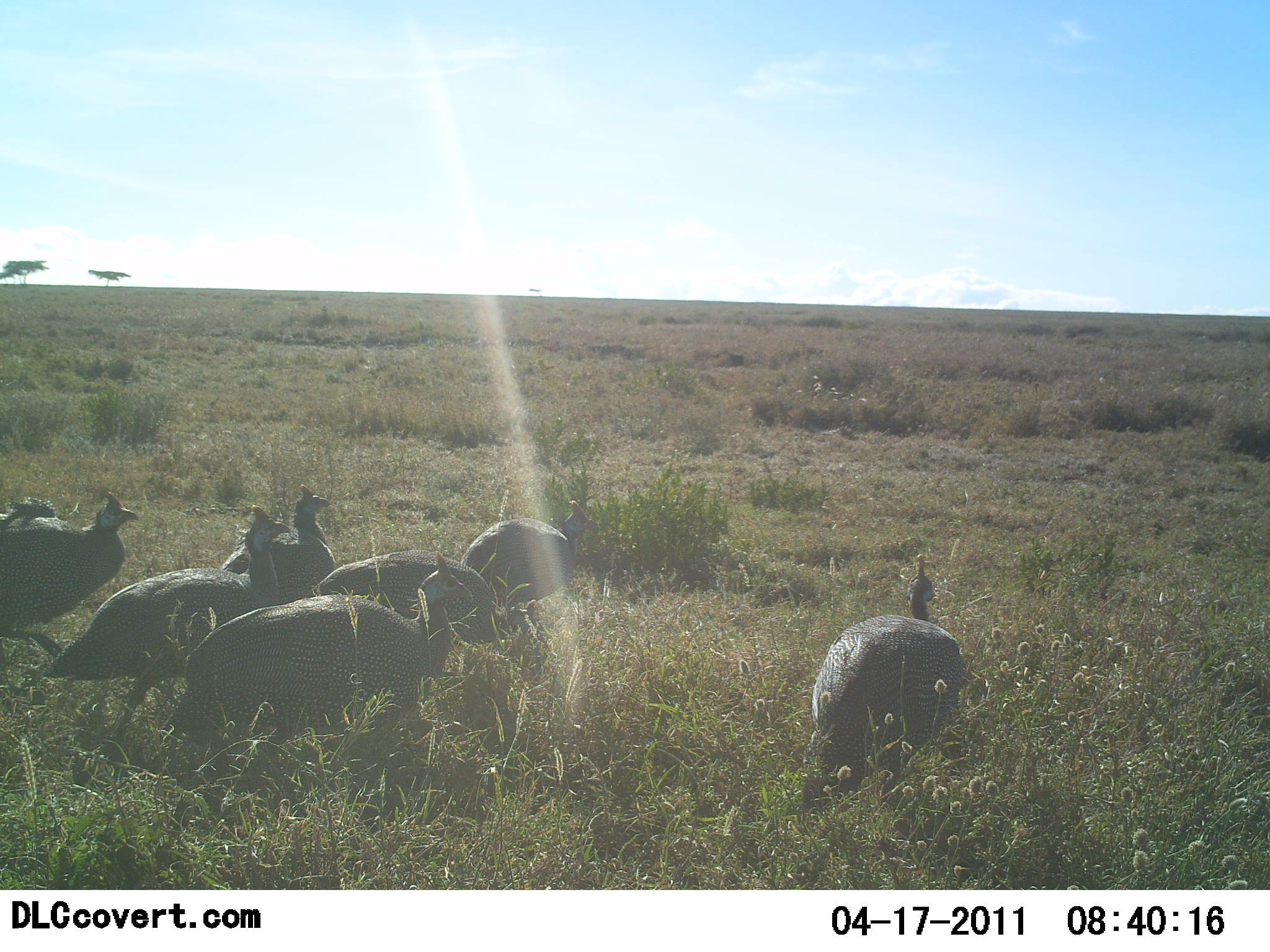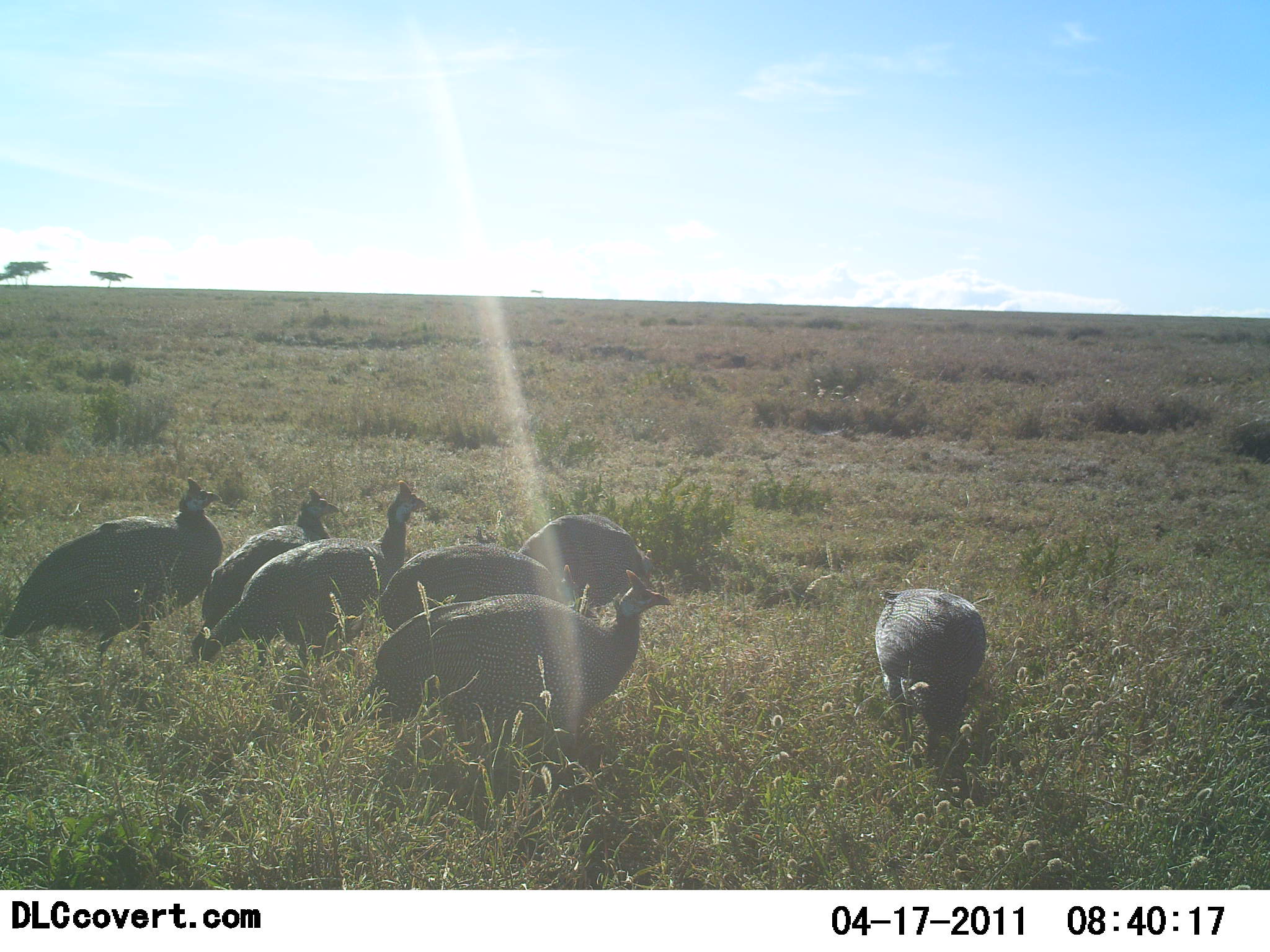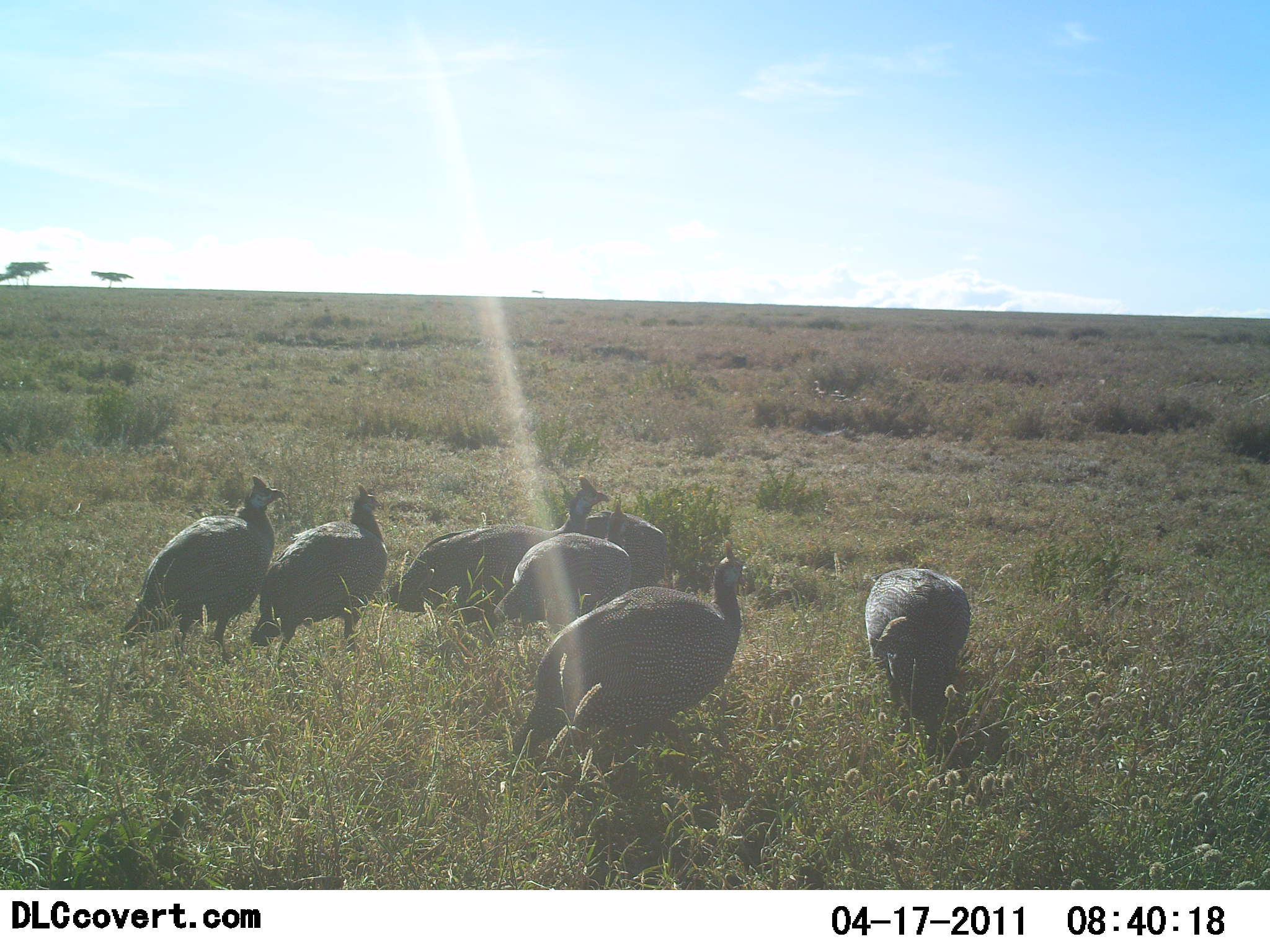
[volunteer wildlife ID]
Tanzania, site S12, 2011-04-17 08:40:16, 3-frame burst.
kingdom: Animalia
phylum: Chordata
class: Aves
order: Galliformes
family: Numididae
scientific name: Numididae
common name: guinea fowl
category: guineafowl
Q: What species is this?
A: Guineafowl (guinea fowl) (Numididae).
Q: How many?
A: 7.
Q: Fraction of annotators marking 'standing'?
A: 30%.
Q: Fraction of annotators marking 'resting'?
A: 0%.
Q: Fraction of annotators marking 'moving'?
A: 70%.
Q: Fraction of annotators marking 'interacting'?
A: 0%.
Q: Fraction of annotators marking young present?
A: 0%.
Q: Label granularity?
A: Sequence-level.